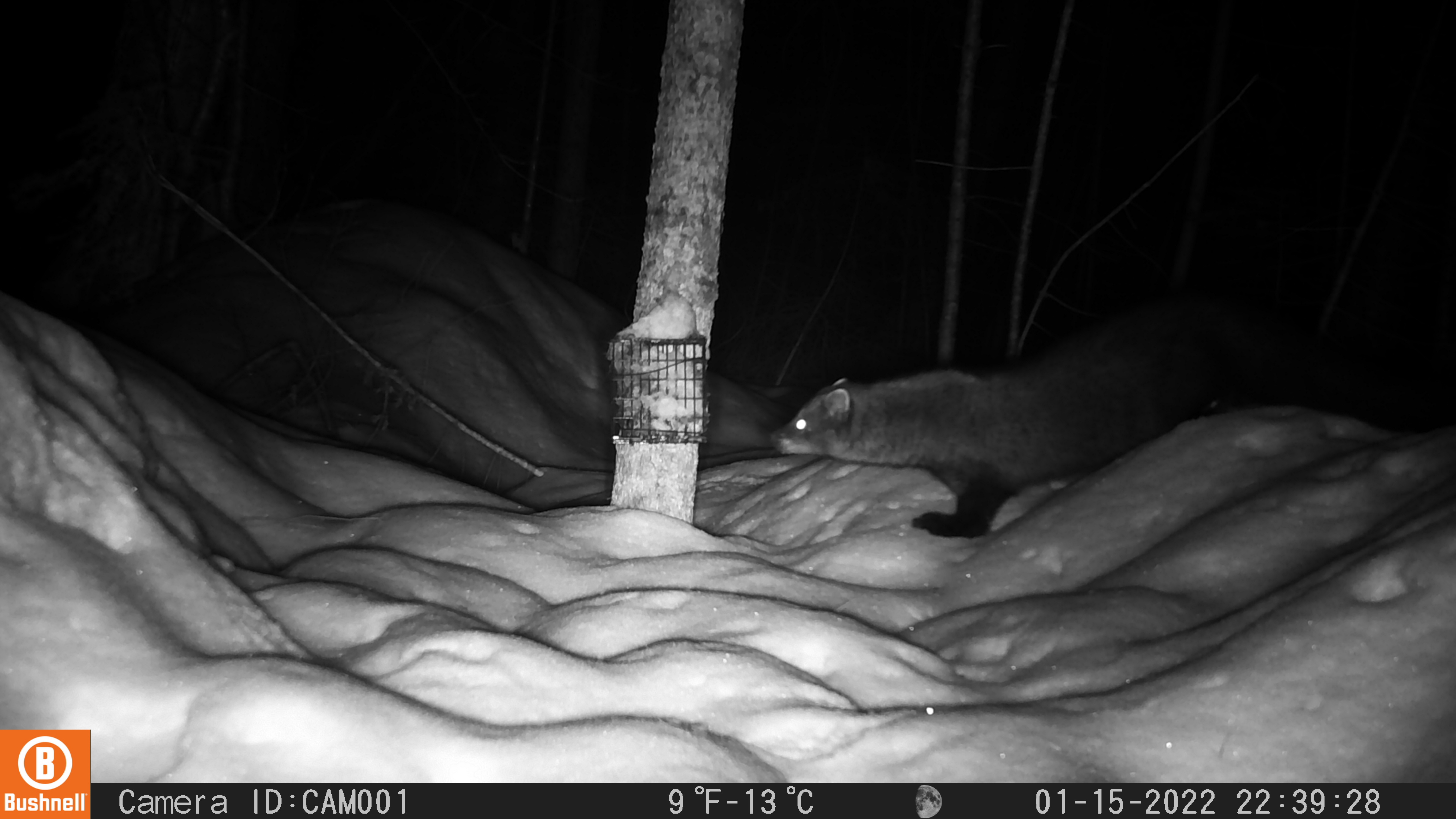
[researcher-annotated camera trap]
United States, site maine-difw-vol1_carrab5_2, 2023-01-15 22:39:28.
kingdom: Animalia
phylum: Chordata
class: Mammalia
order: Carnivora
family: Mustelidae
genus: Pekania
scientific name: Pekania pennanti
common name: fisher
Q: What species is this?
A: Fisher (Pekania pennanti).